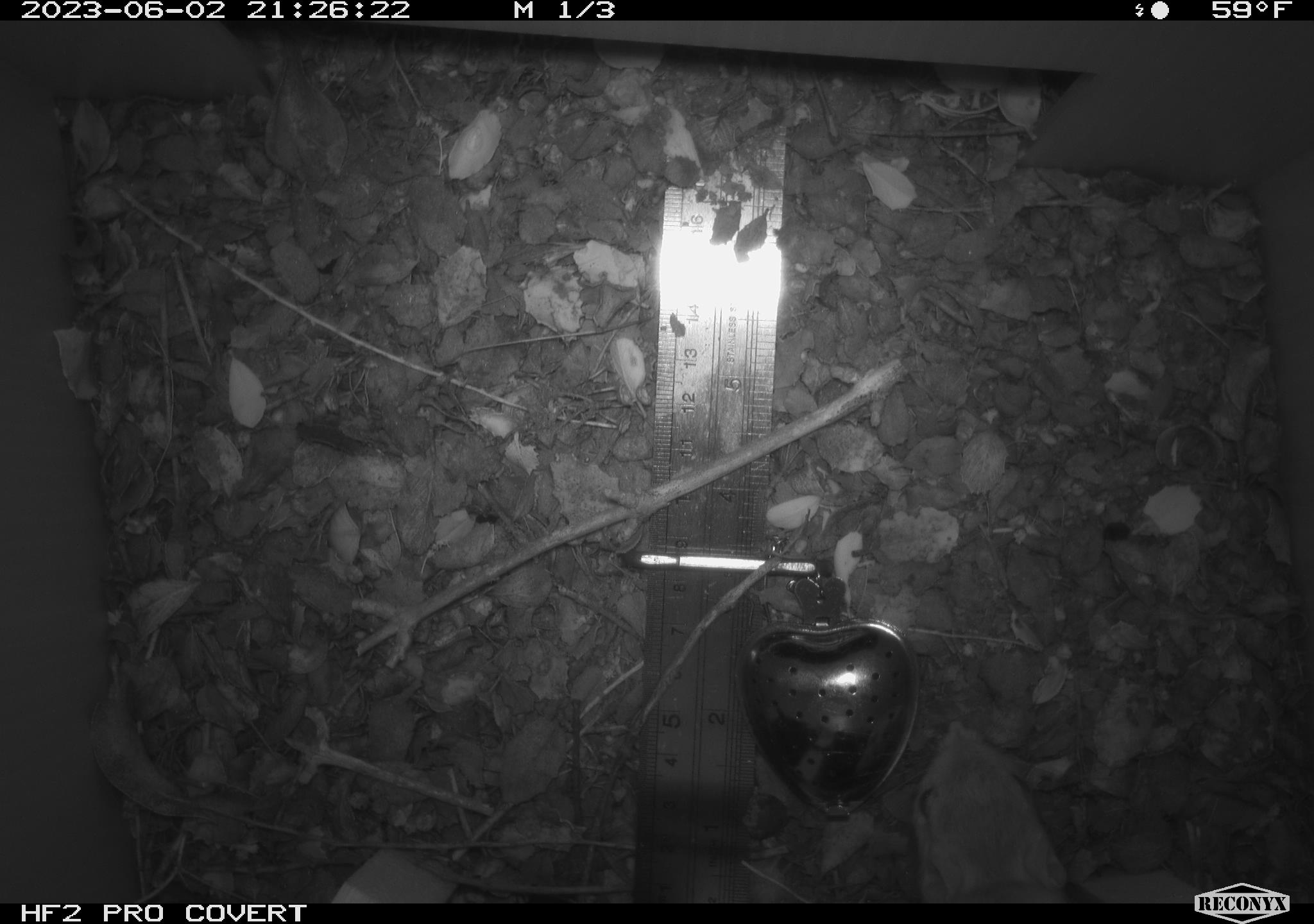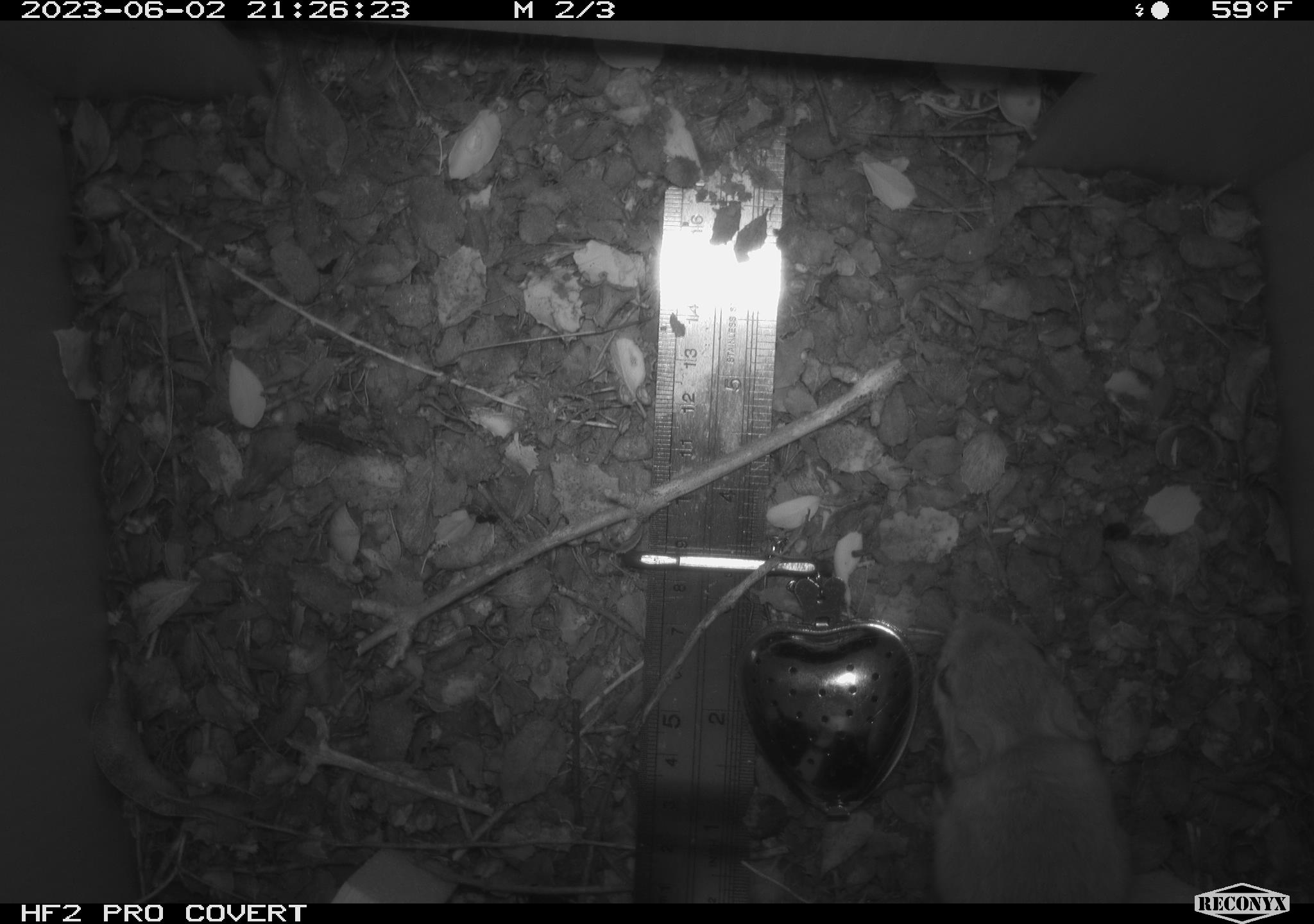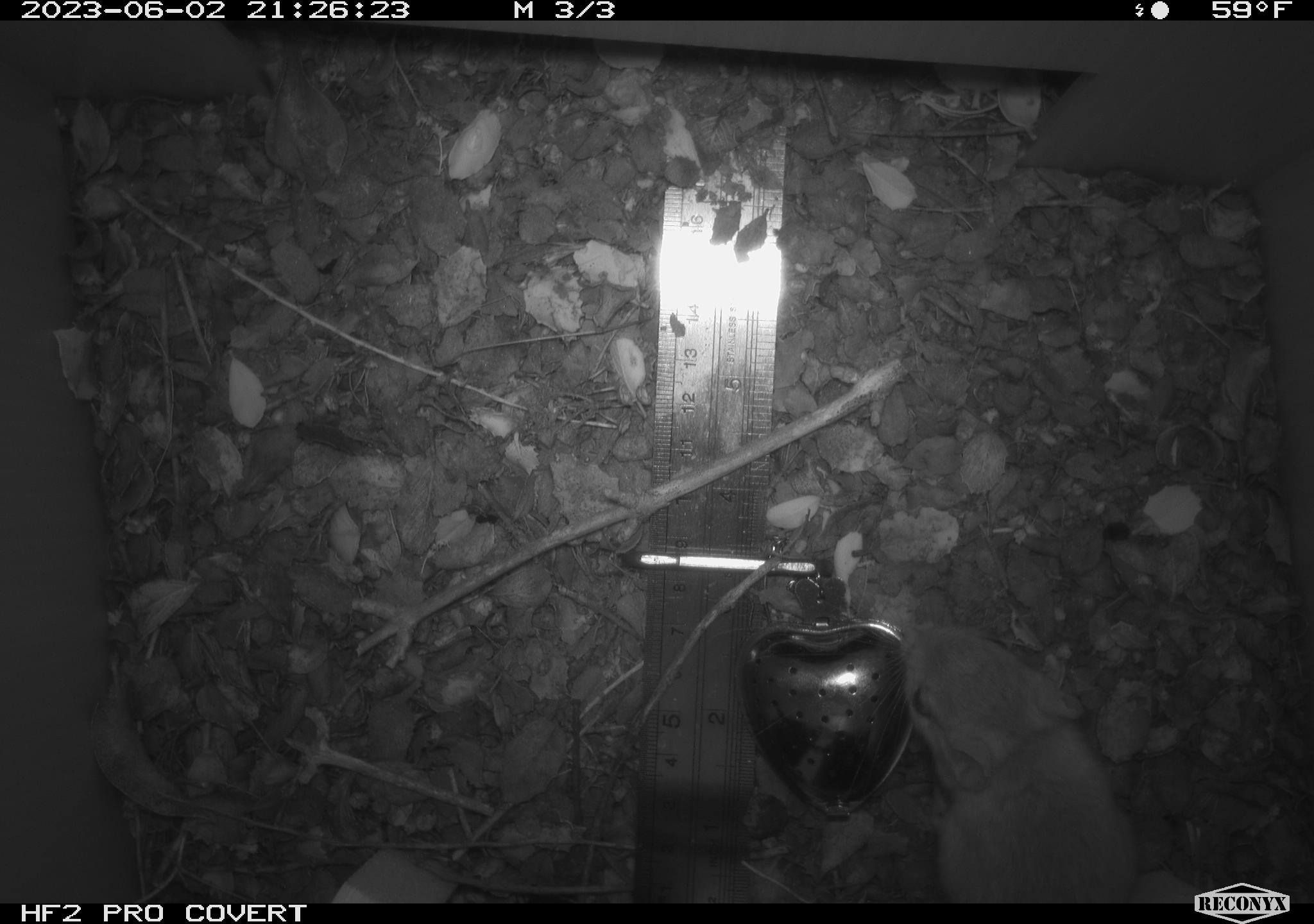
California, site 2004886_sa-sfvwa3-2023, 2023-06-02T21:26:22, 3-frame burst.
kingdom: Animalia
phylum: Chordata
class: Mammalia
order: Rodentia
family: Heteromyidae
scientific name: Heteromyidae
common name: kangaroo rats and pocket mice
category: heteromyidae family